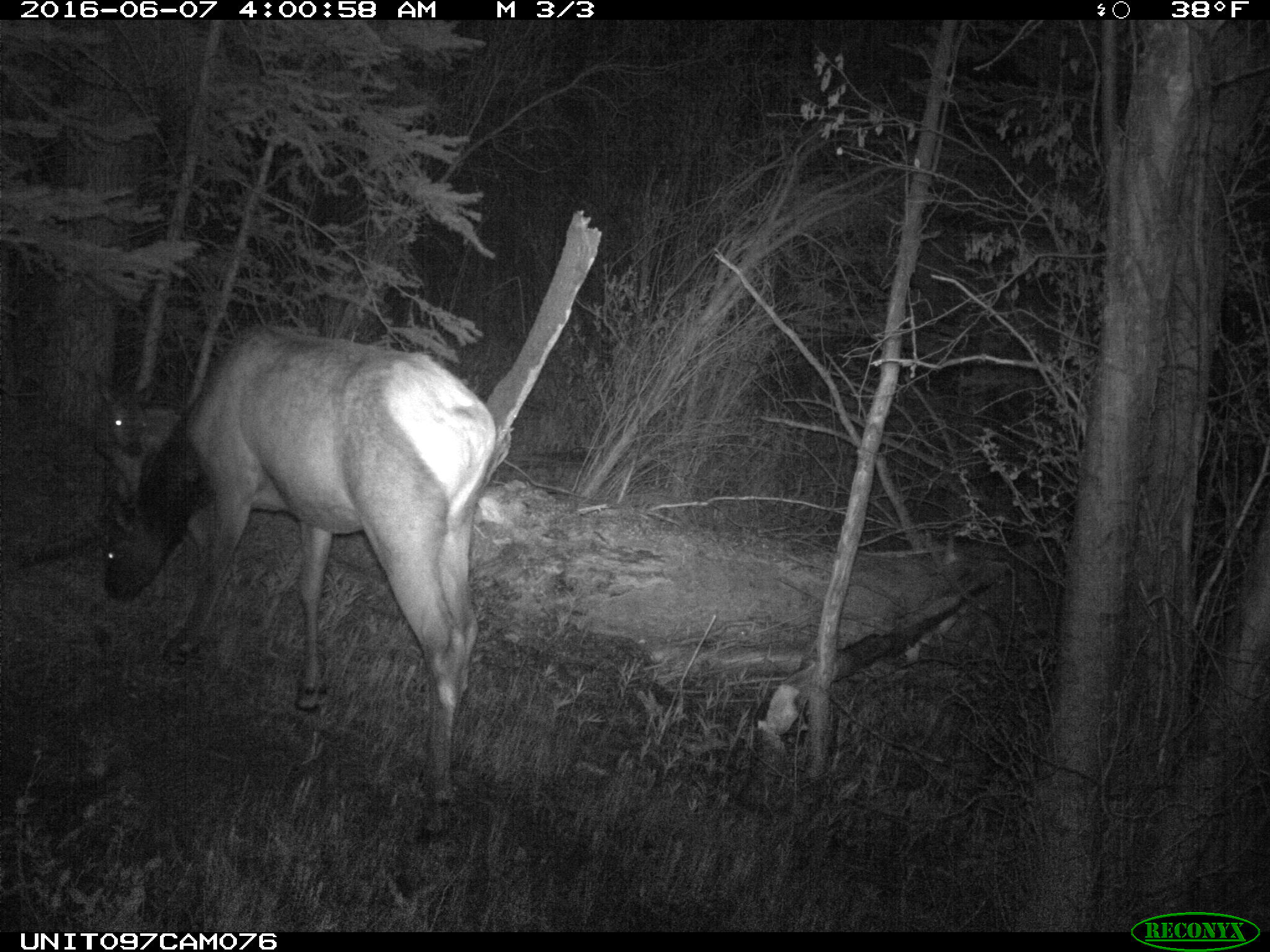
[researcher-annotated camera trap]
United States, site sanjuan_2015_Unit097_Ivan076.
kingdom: Animalia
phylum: Chordata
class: Mammalia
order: Artiodactyla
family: Cervidae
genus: Cervus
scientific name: Cervus elaphus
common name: red deer